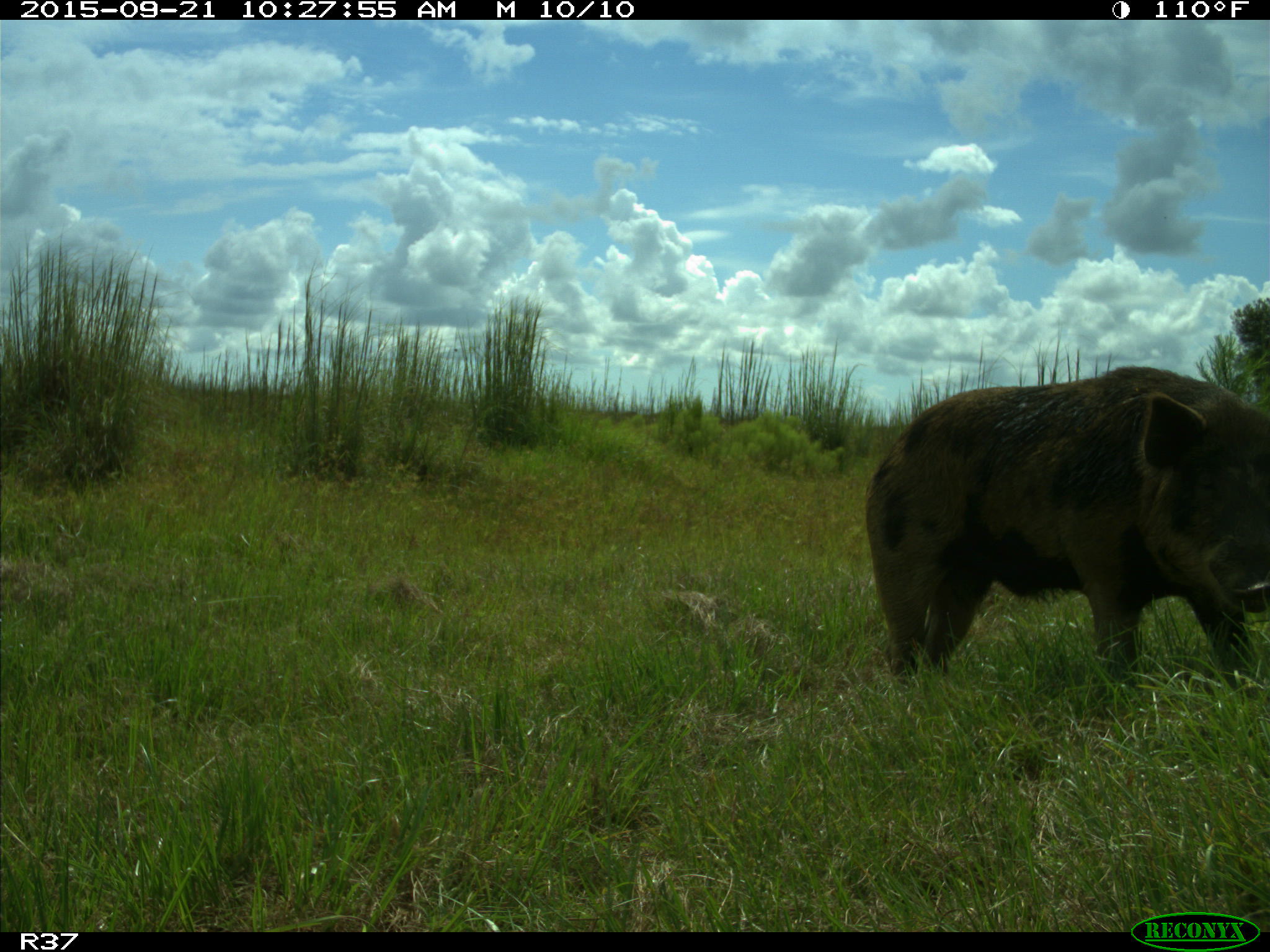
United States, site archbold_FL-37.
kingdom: Animalia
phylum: Chordata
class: Mammalia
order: Artiodactyla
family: Suidae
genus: Sus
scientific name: Sus scrofa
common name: wild boar